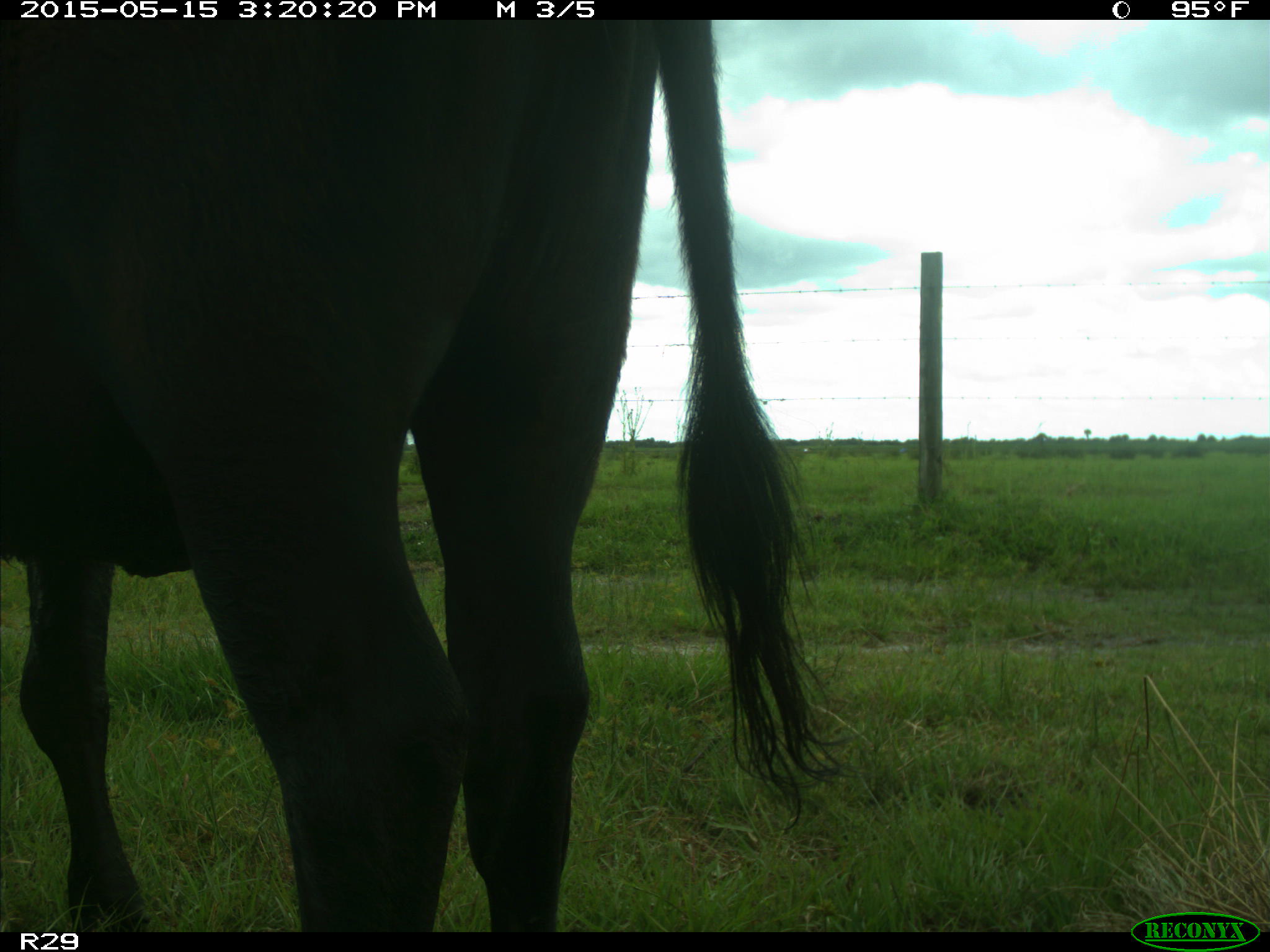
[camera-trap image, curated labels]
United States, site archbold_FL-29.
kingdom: Animalia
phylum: Chordata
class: Mammalia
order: Artiodactyla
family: Bovidae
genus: Bos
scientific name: Bos taurus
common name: domestic cow